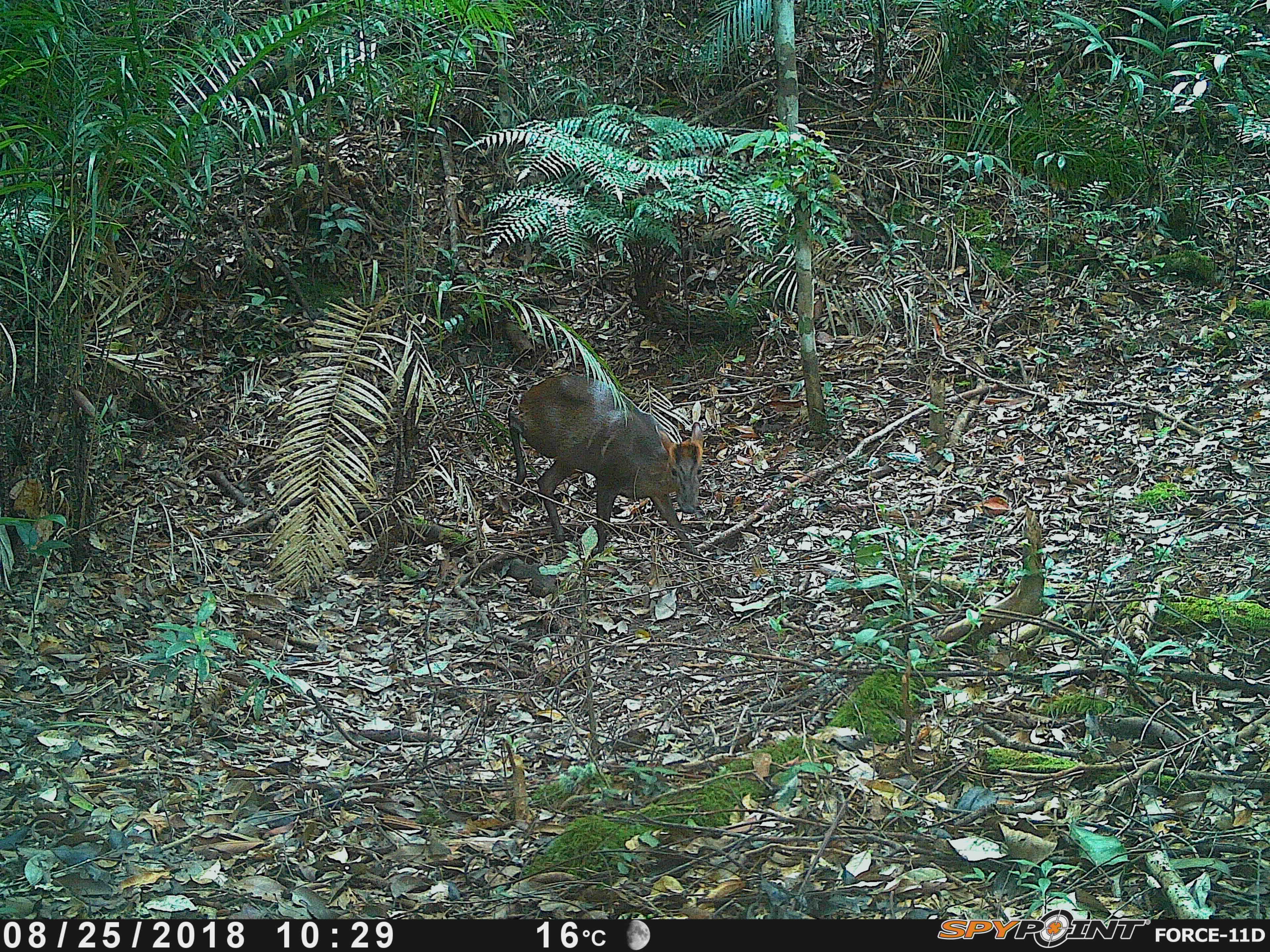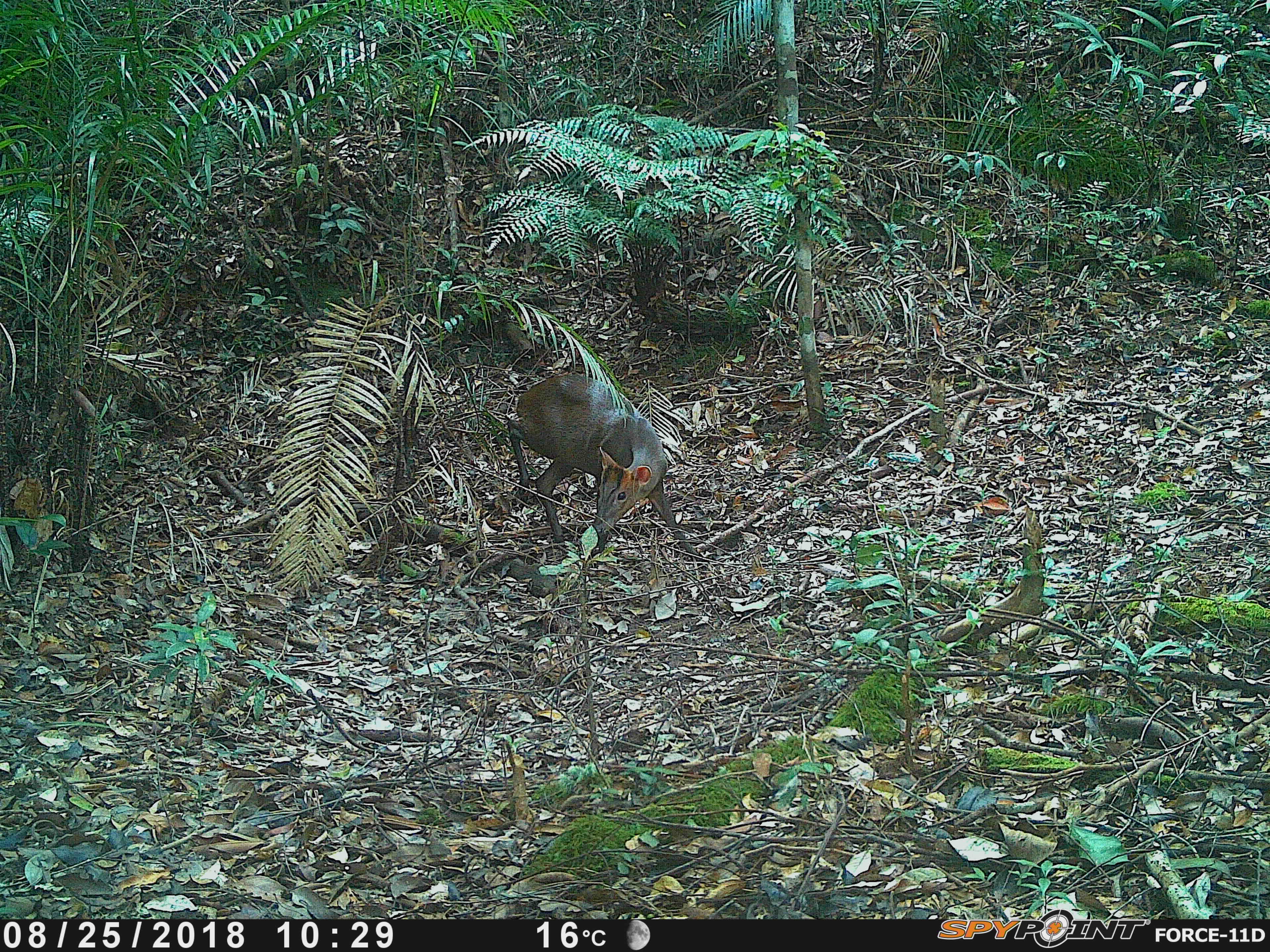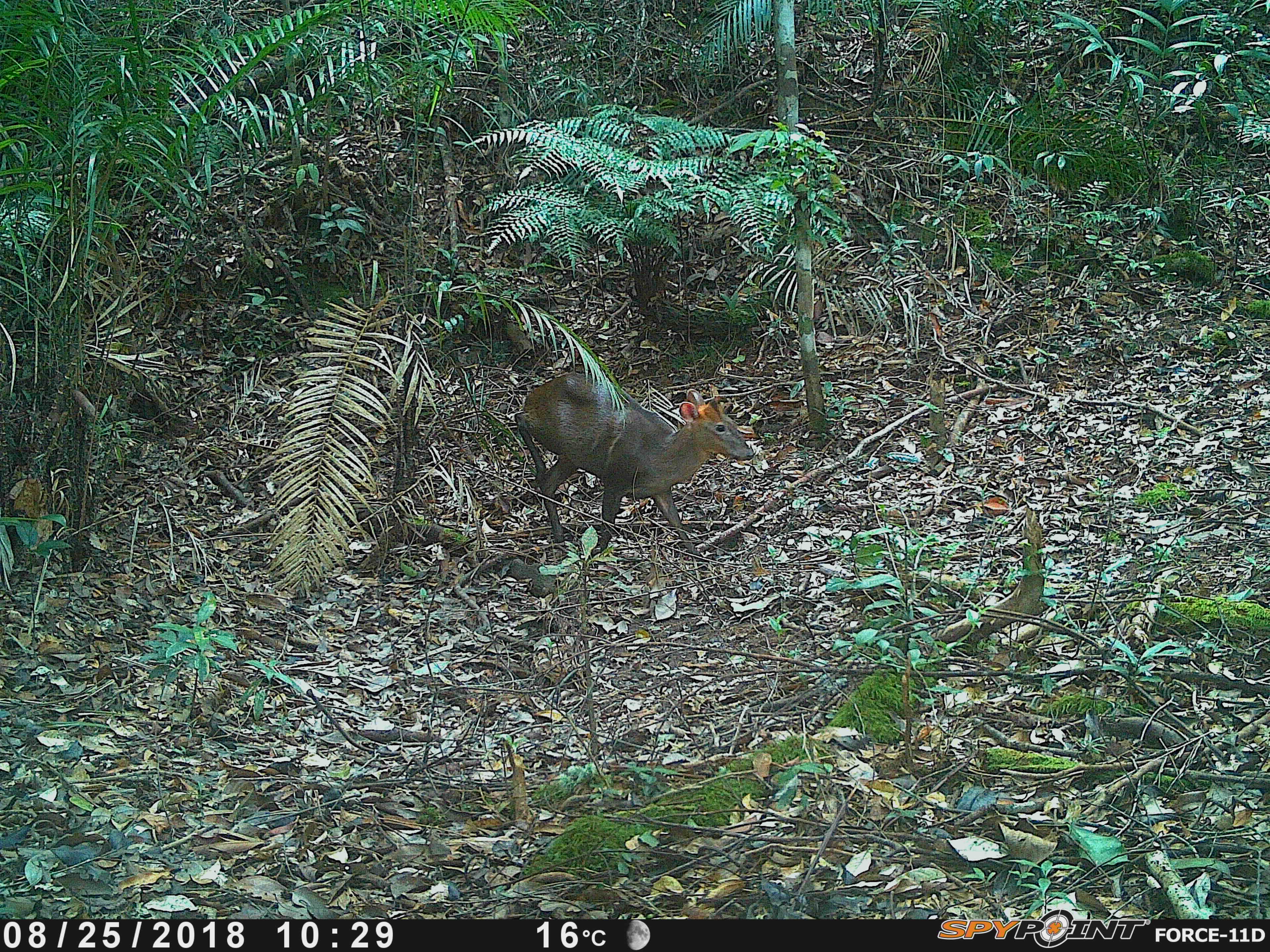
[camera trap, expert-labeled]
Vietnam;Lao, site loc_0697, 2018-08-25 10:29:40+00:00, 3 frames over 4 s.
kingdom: Animalia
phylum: Chordata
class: Mammalia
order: Artiodactyla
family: Cervidae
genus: Muntiacus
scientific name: Muntiacus rooseveltorum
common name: roosevelt's muntjac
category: roosevelts muntjac group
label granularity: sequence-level